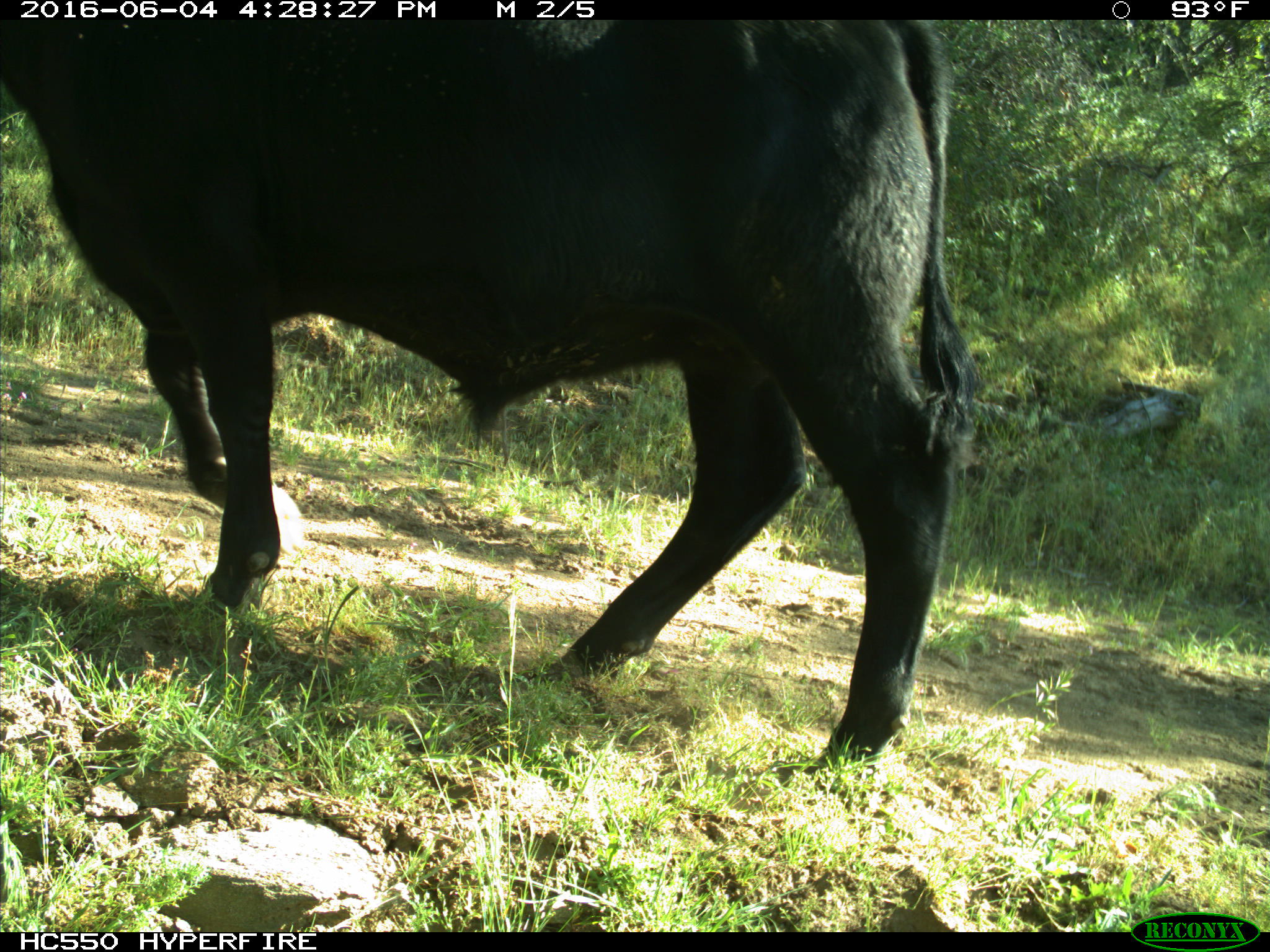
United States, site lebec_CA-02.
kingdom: Animalia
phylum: Chordata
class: Mammalia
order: Artiodactyla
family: Bovidae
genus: Bos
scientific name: Bos taurus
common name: domestic cow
Bos taurus (domestic cow).